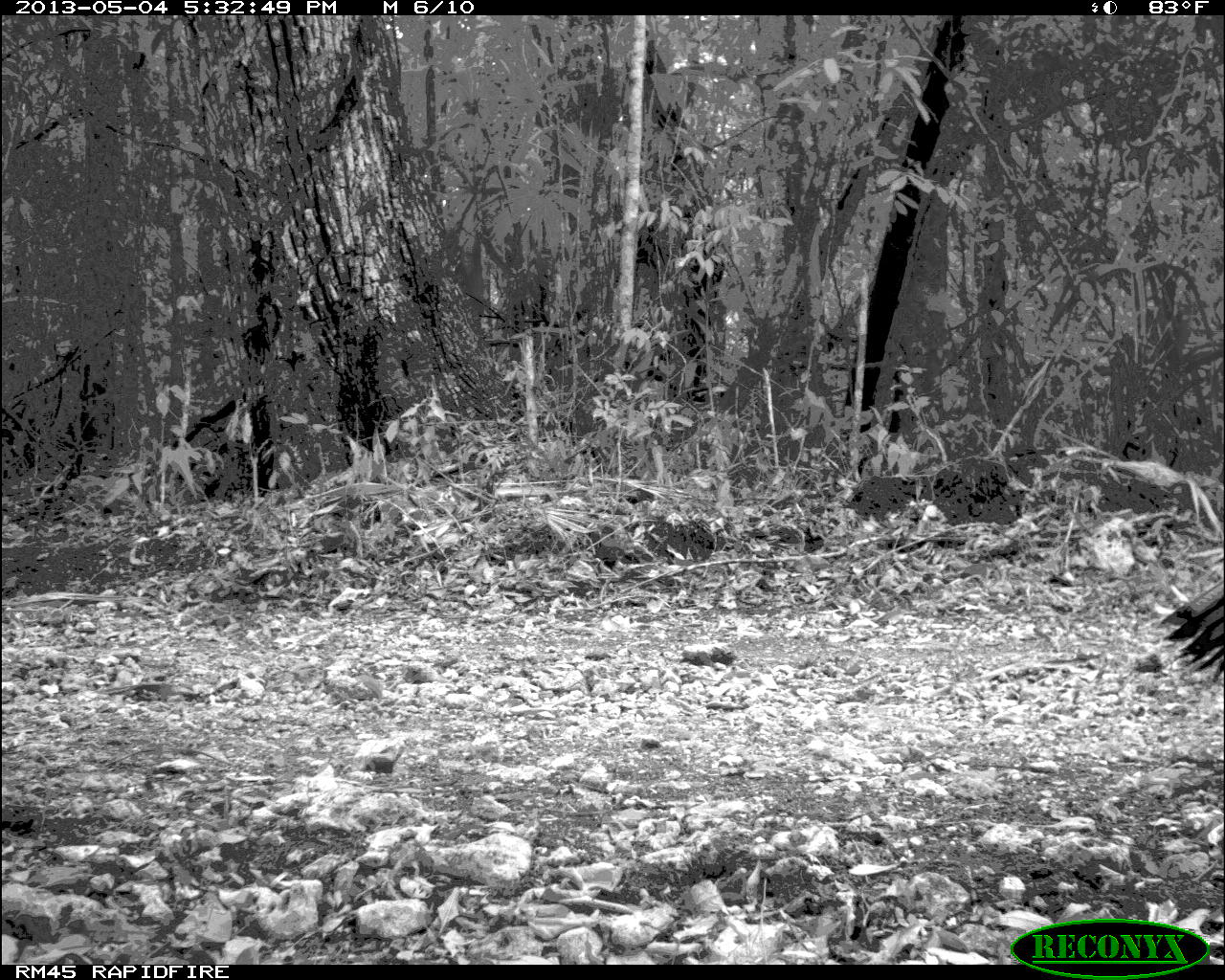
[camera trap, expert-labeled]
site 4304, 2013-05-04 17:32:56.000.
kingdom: Animalia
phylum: Chordata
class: Aves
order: Galliformes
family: Phasianidae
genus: Meleagris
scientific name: Meleagris ocellata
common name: ocellated turkey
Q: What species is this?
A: Meleagris ocellata (ocellated turkey).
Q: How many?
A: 1.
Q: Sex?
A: Male.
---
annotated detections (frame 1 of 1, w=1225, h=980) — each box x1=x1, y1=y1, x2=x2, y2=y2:
meleagris ocellata: x1=1151, y1=577, x2=1225, y2=686